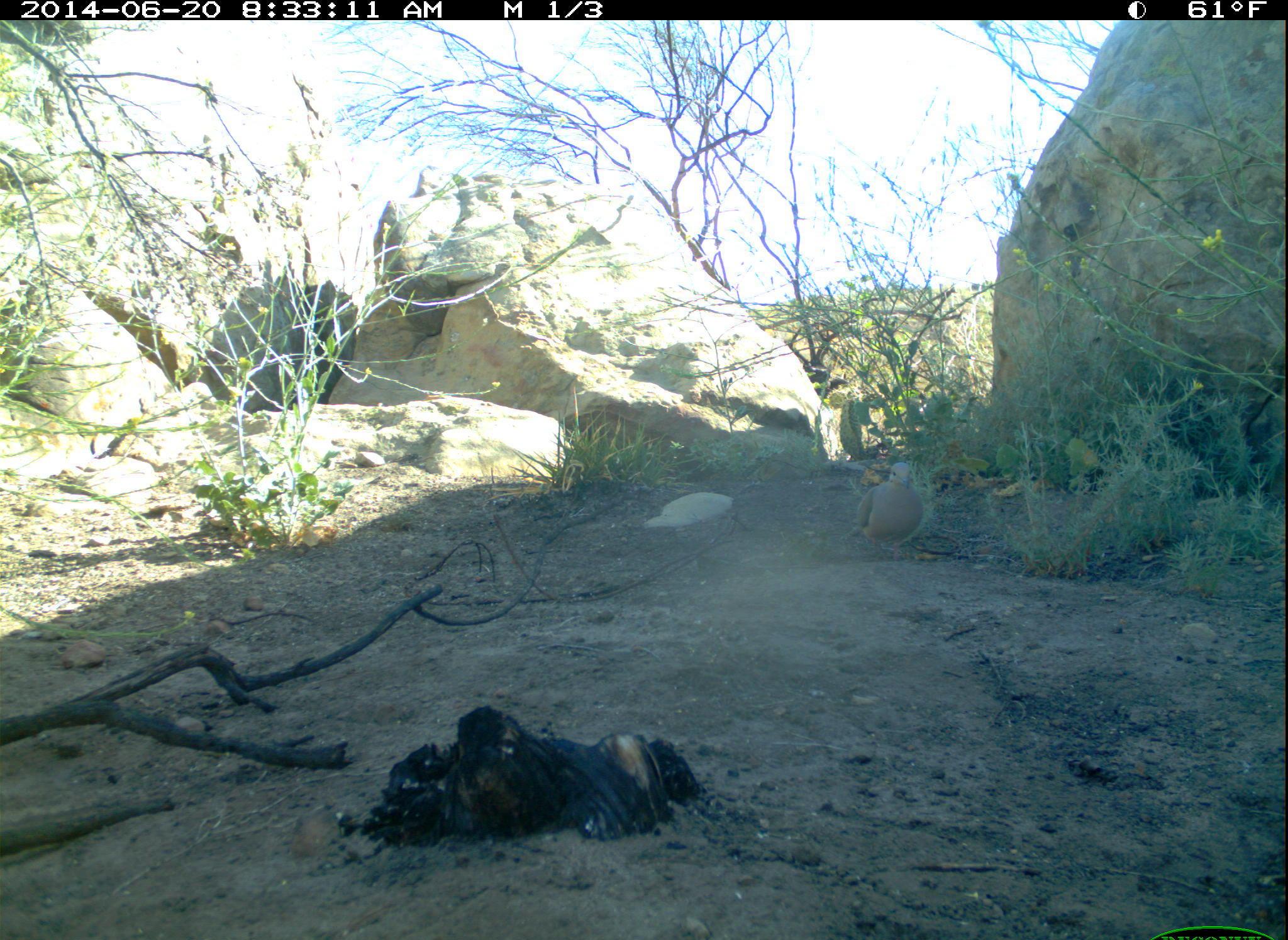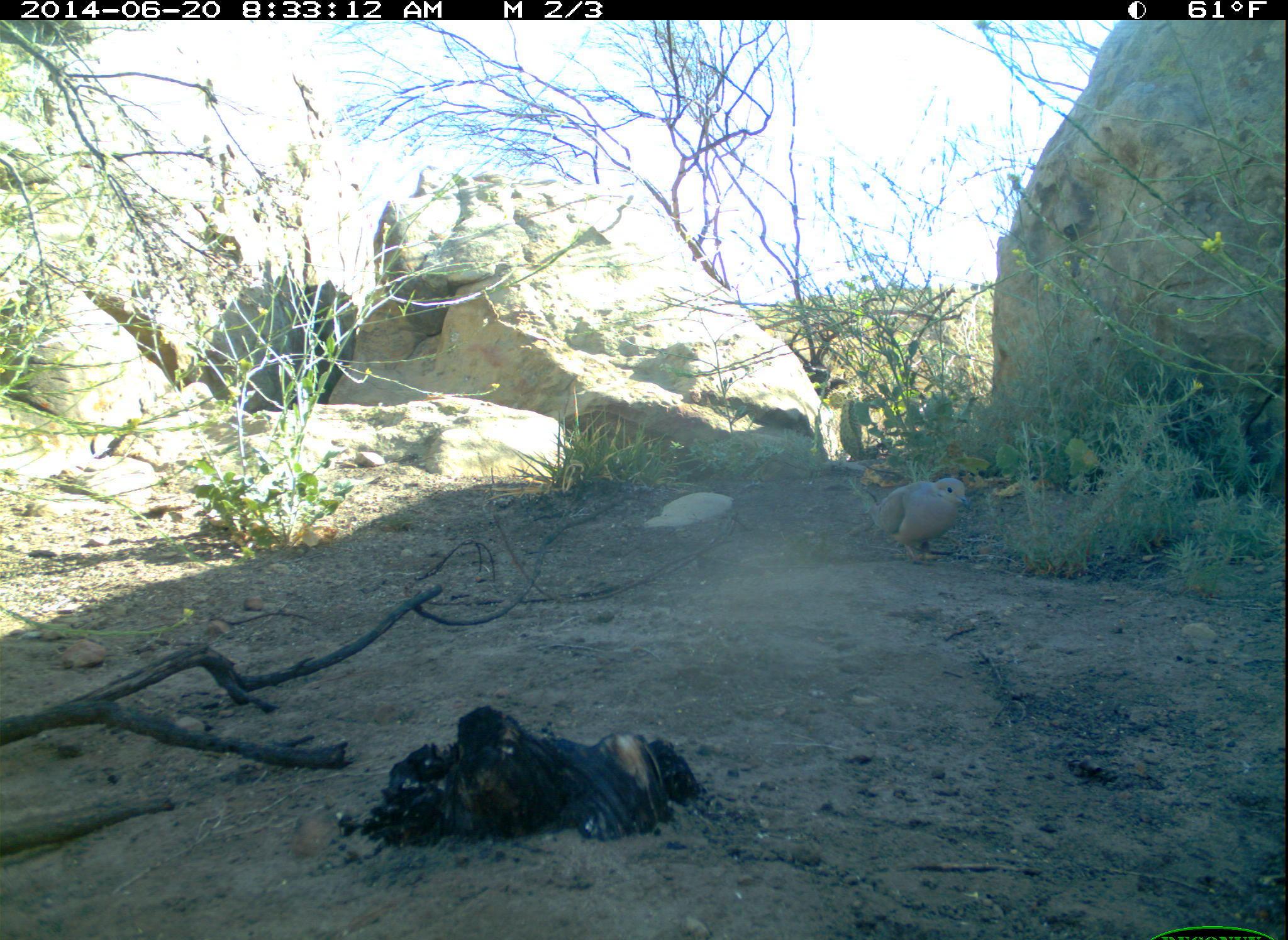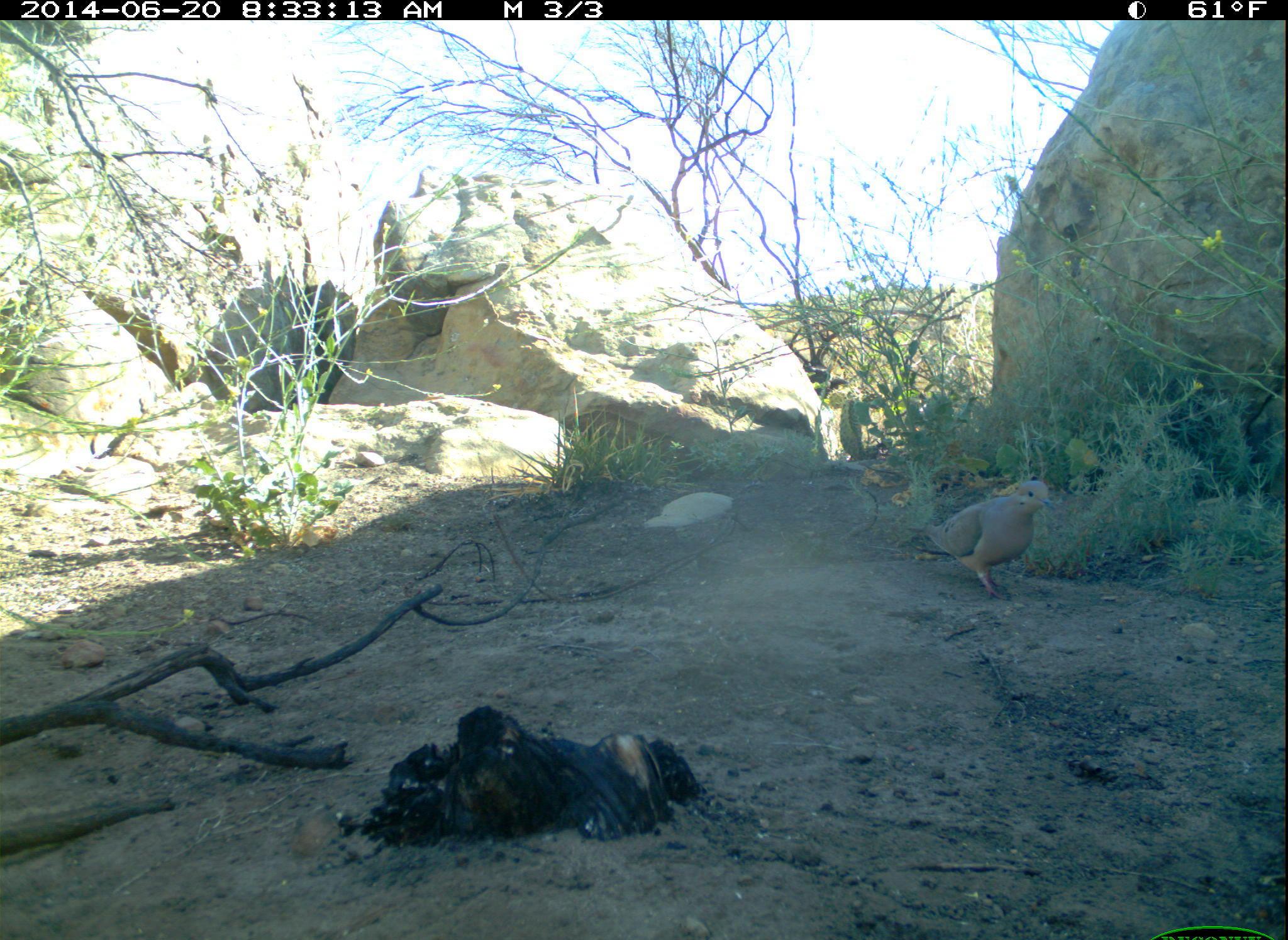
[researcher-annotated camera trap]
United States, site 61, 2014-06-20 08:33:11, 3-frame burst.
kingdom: Animalia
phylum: Chordata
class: Aves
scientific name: Aves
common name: bird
Bird (Aves).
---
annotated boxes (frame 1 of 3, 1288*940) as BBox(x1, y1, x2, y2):
bird: BBox(842, 446, 948, 556)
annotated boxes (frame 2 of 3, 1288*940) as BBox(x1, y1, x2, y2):
bird: BBox(869, 461, 976, 567)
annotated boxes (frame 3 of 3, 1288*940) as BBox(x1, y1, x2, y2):
bird: BBox(919, 469, 1051, 591)